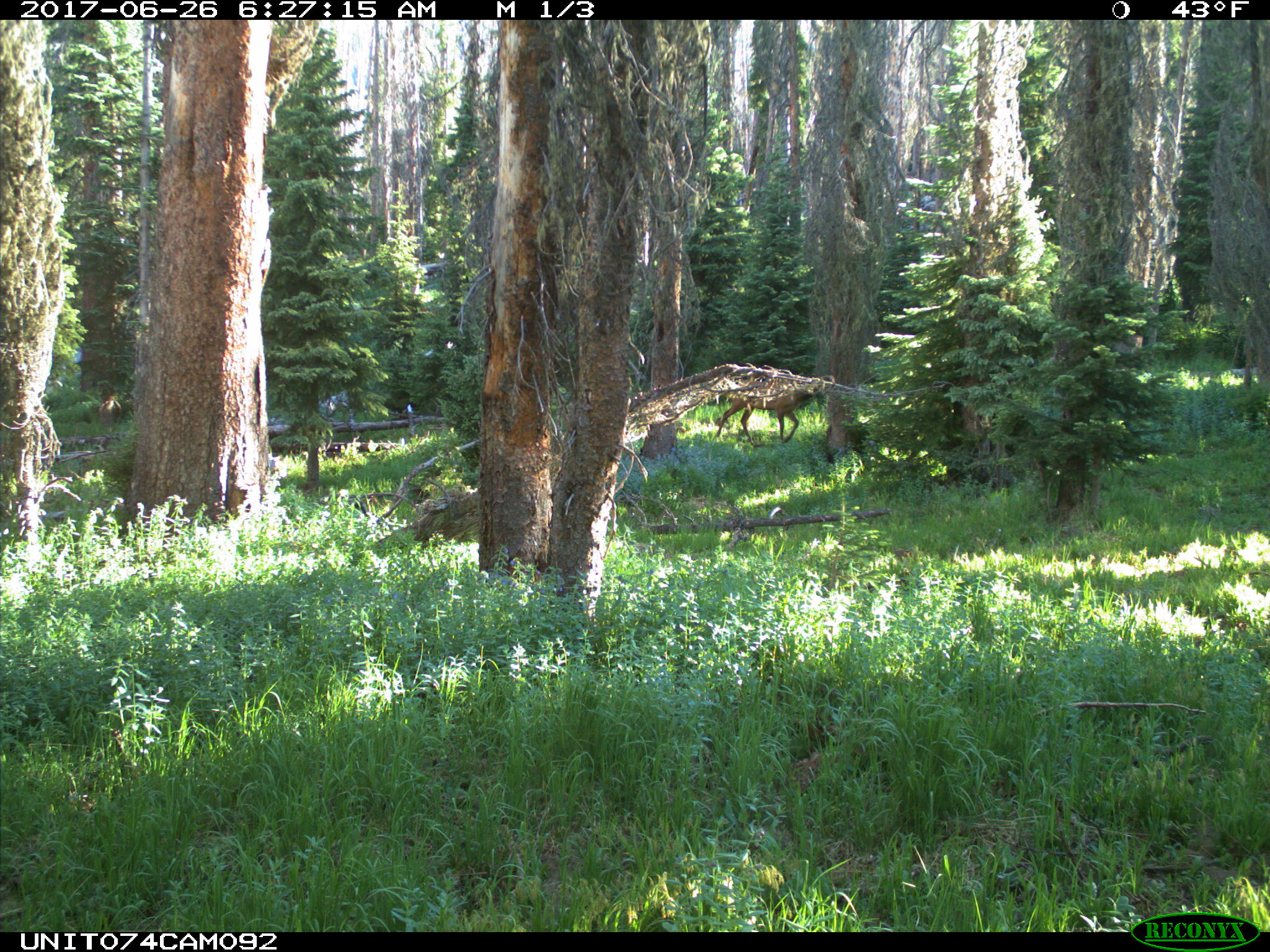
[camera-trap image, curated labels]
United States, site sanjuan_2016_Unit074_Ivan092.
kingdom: Animalia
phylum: Chordata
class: Mammalia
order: Artiodactyla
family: Cervidae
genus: Cervus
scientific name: Cervus elaphus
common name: red deer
Cervus elaphus (red deer).